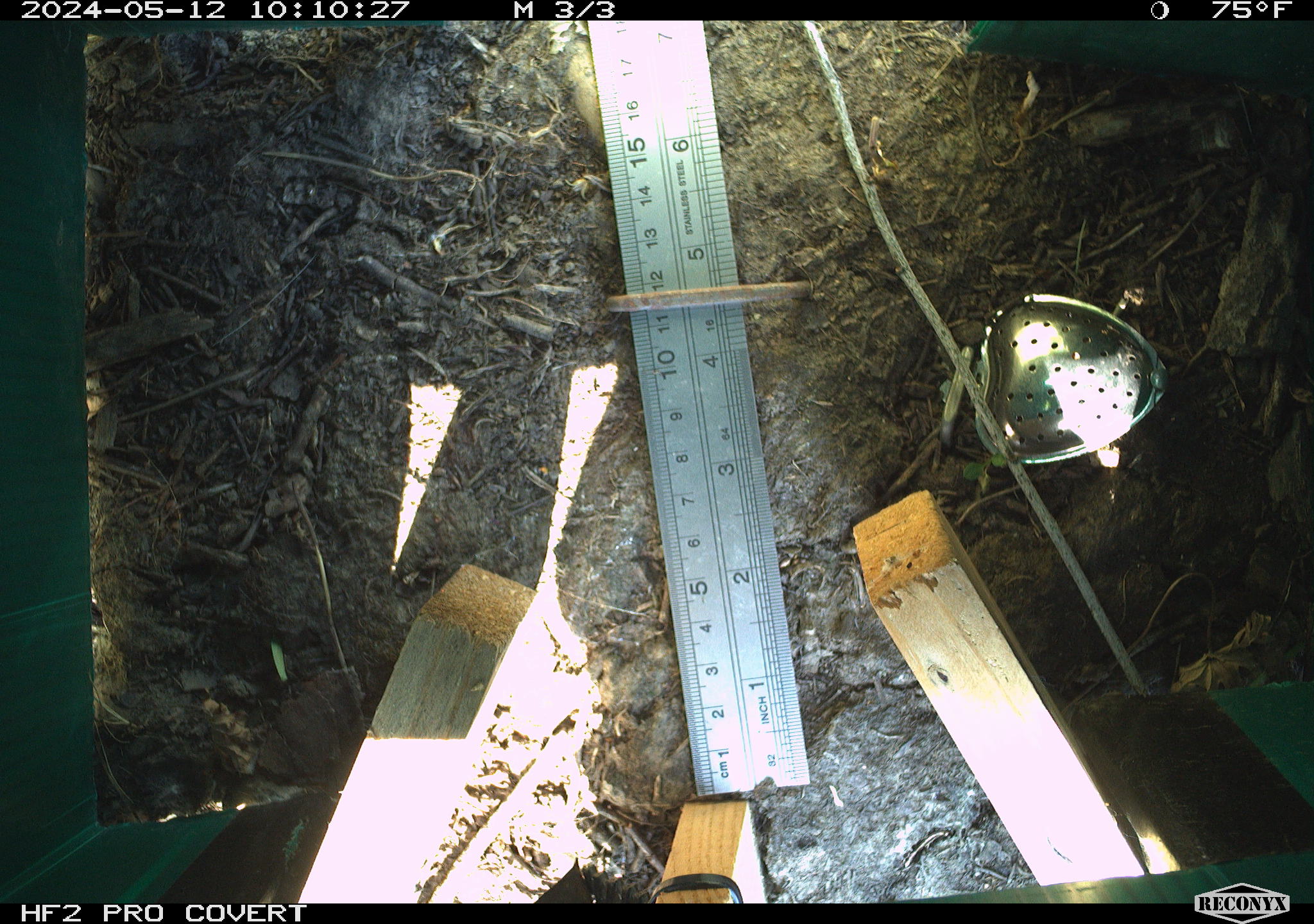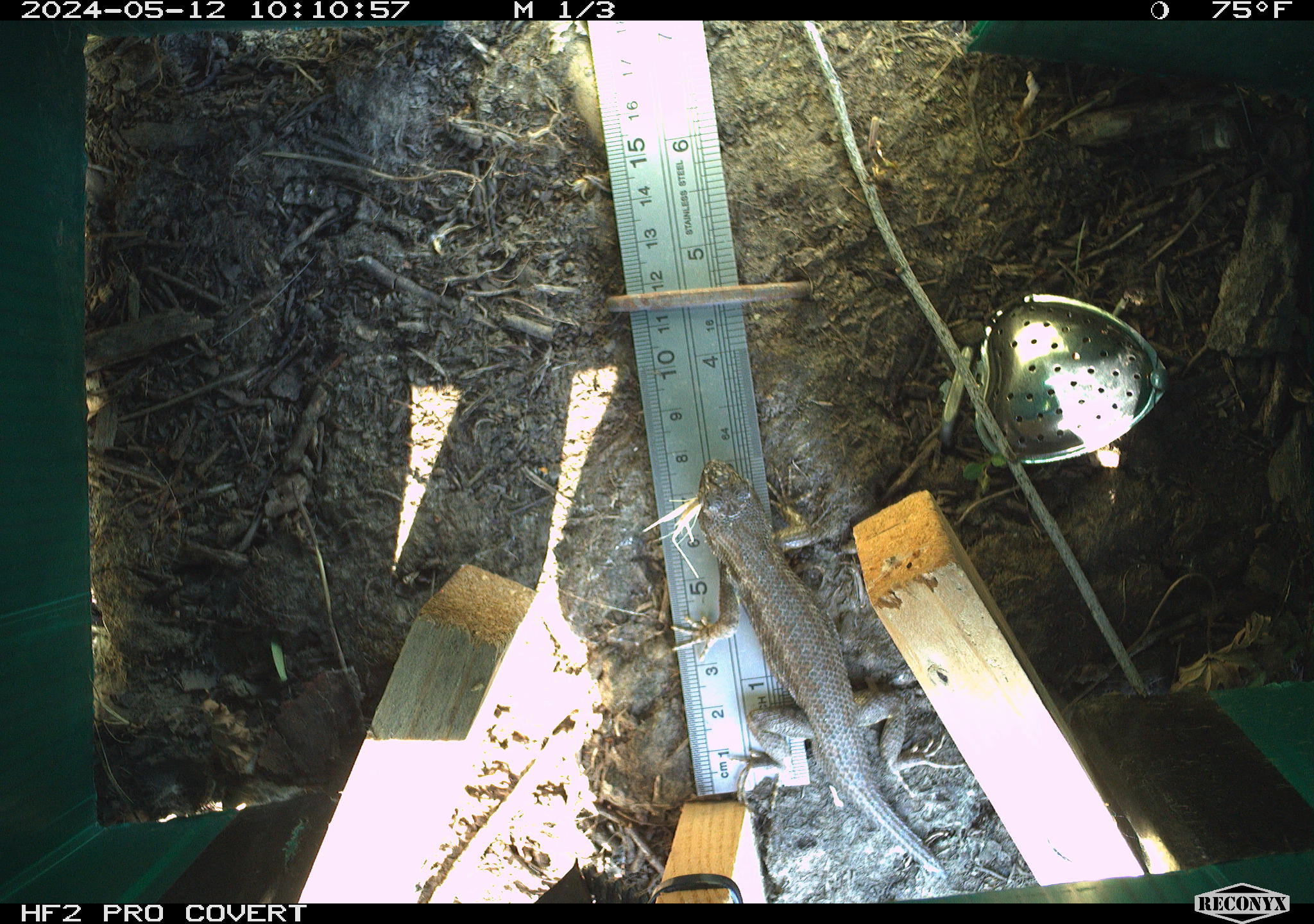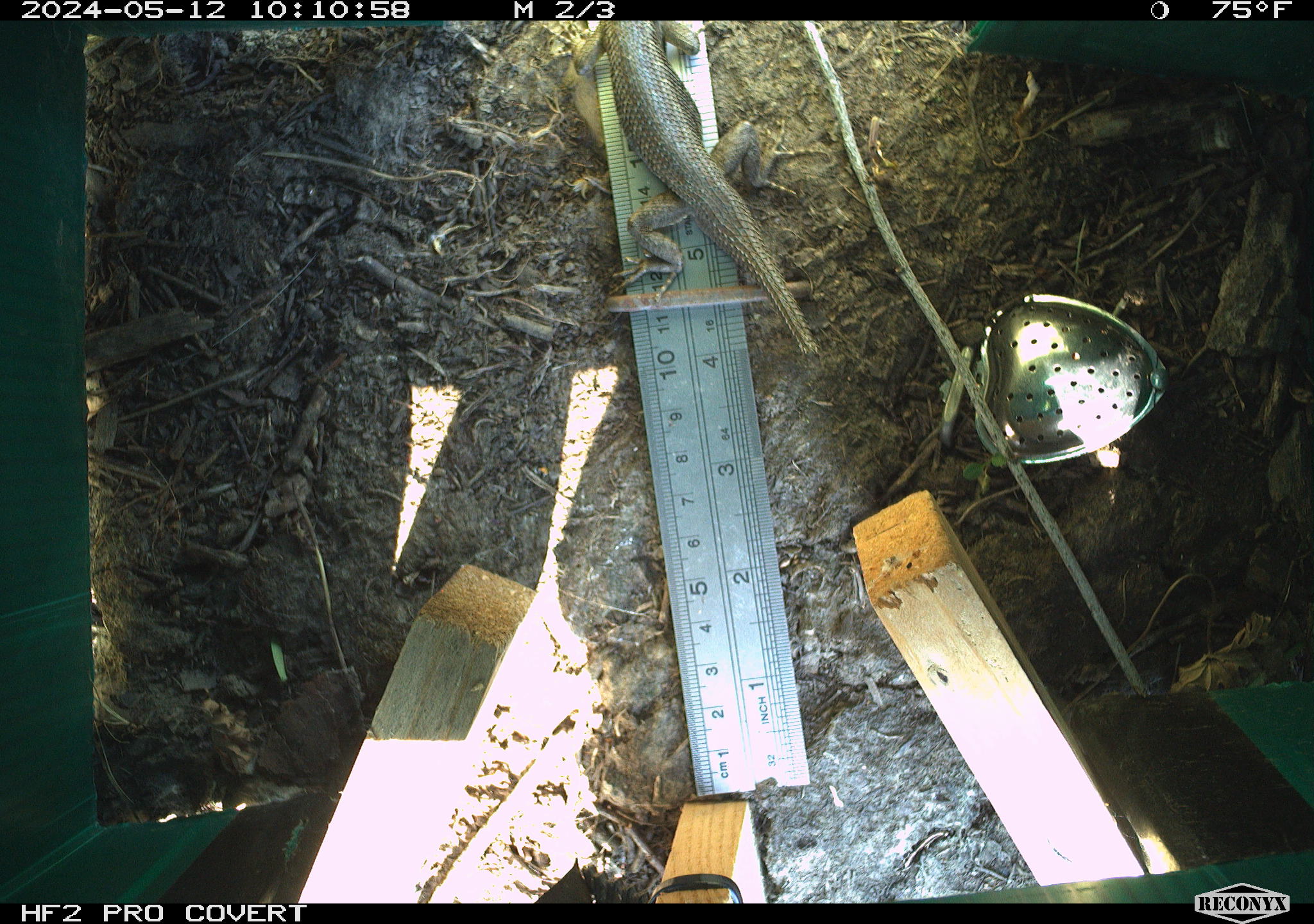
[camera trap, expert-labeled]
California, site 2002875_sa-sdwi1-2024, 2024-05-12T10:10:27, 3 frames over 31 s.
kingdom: Animalia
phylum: Chordata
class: Reptilia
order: Squamata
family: Phrynosomatidae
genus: Sceloporus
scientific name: Sceloporus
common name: spiny lizards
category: sceloporus species